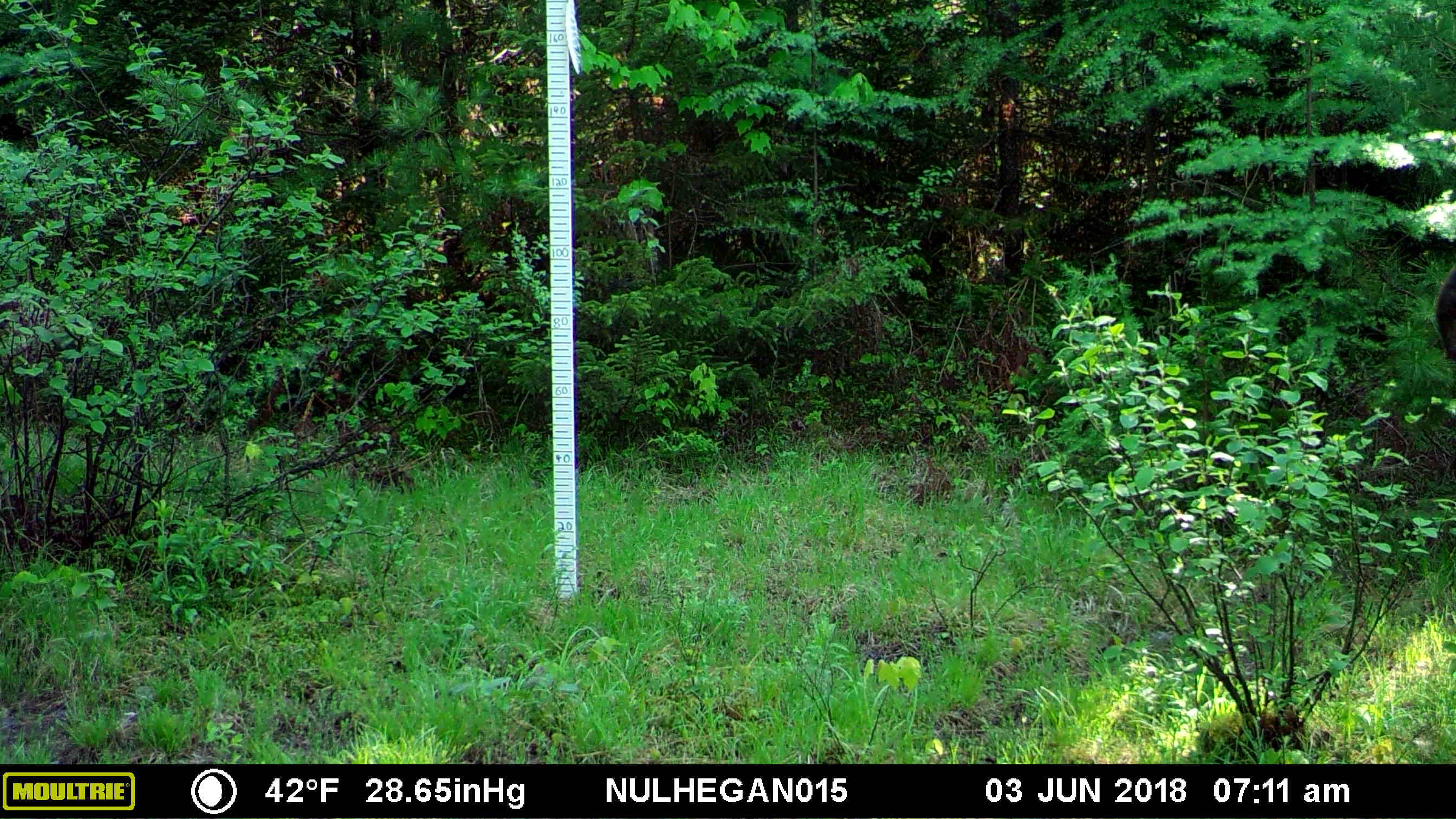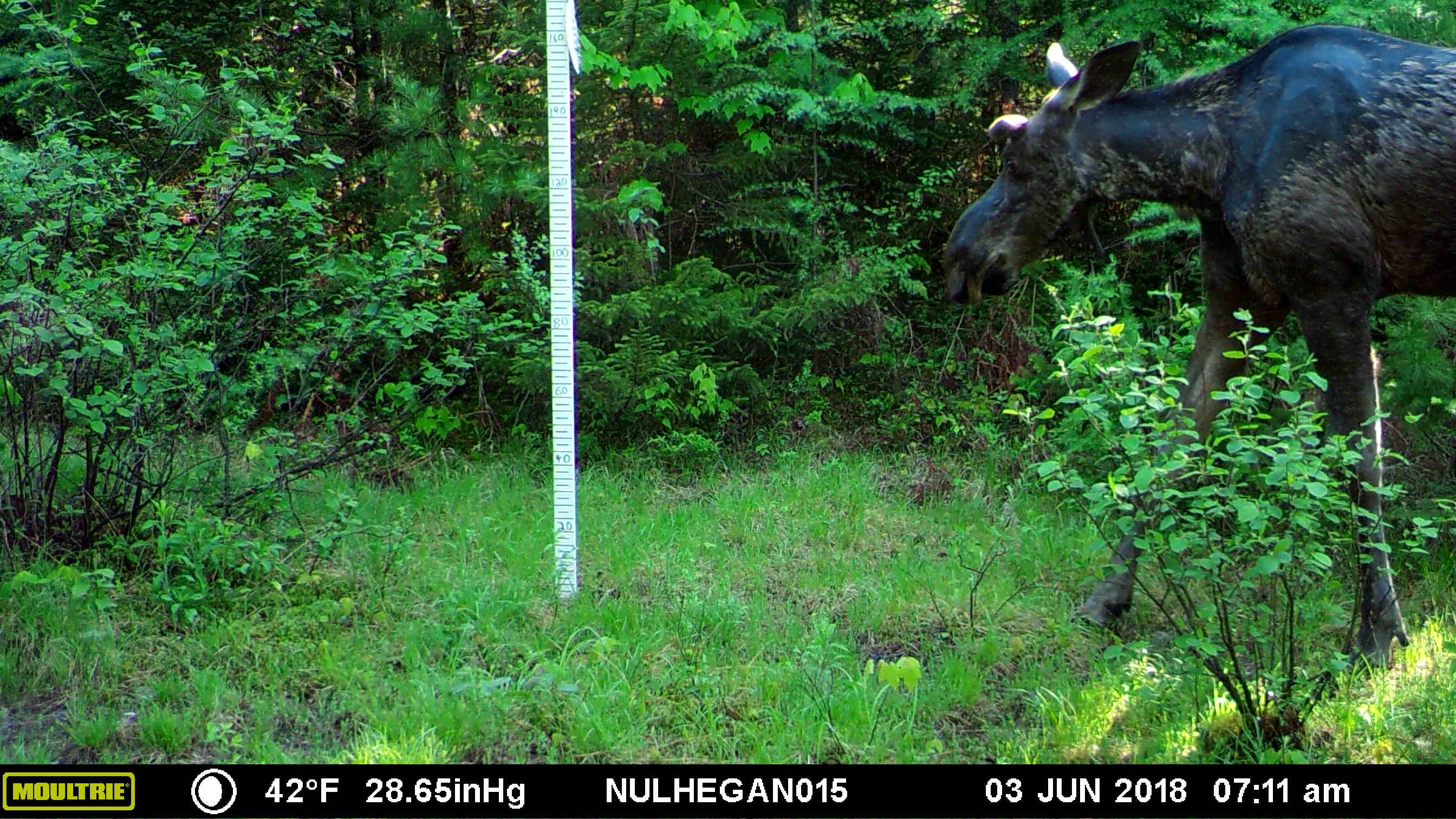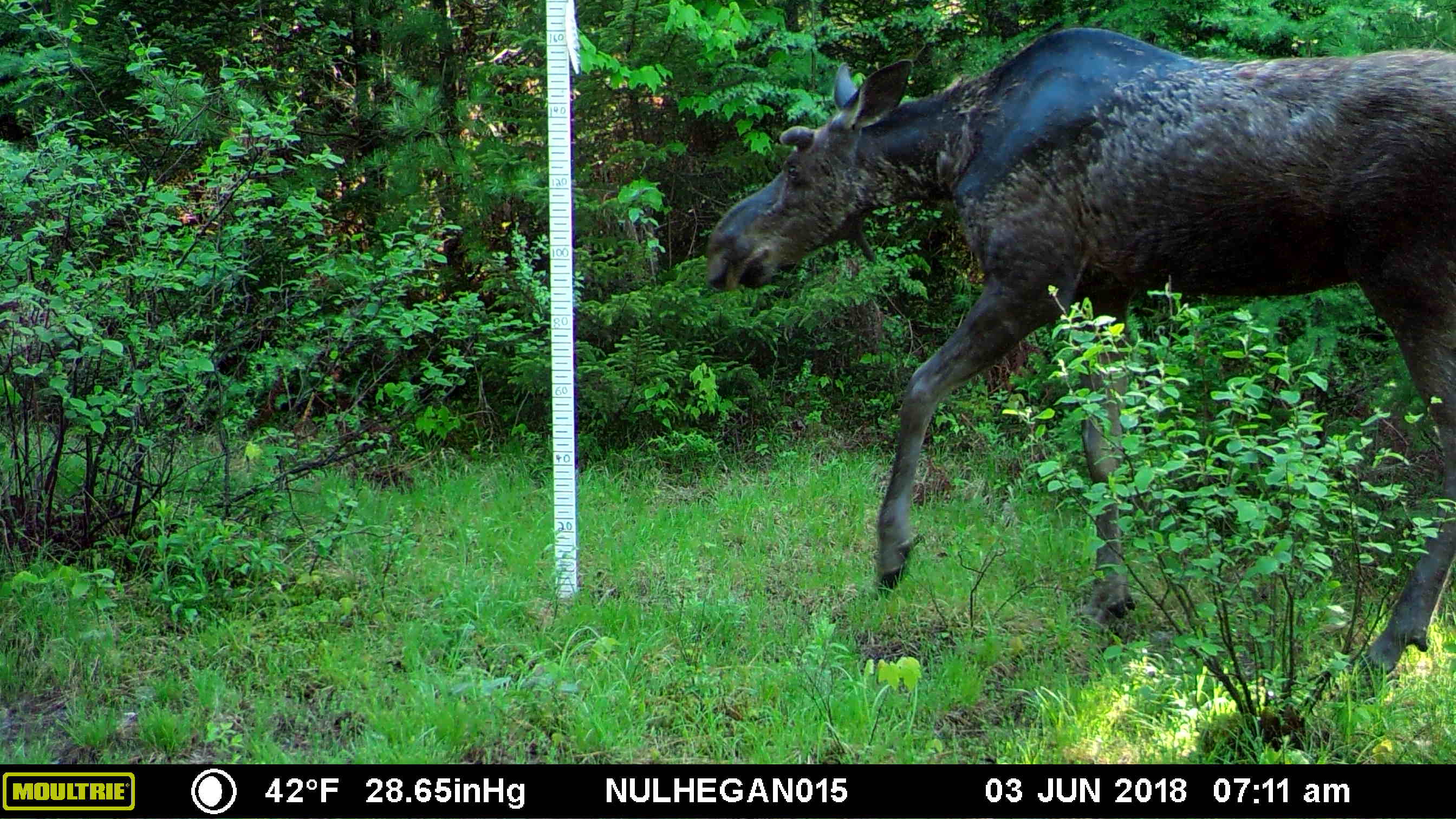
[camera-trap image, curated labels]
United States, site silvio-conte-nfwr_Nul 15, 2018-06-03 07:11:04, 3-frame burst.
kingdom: Animalia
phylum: Chordata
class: Mammalia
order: Artiodactyla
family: Cervidae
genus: Alces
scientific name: Alces alces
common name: moose